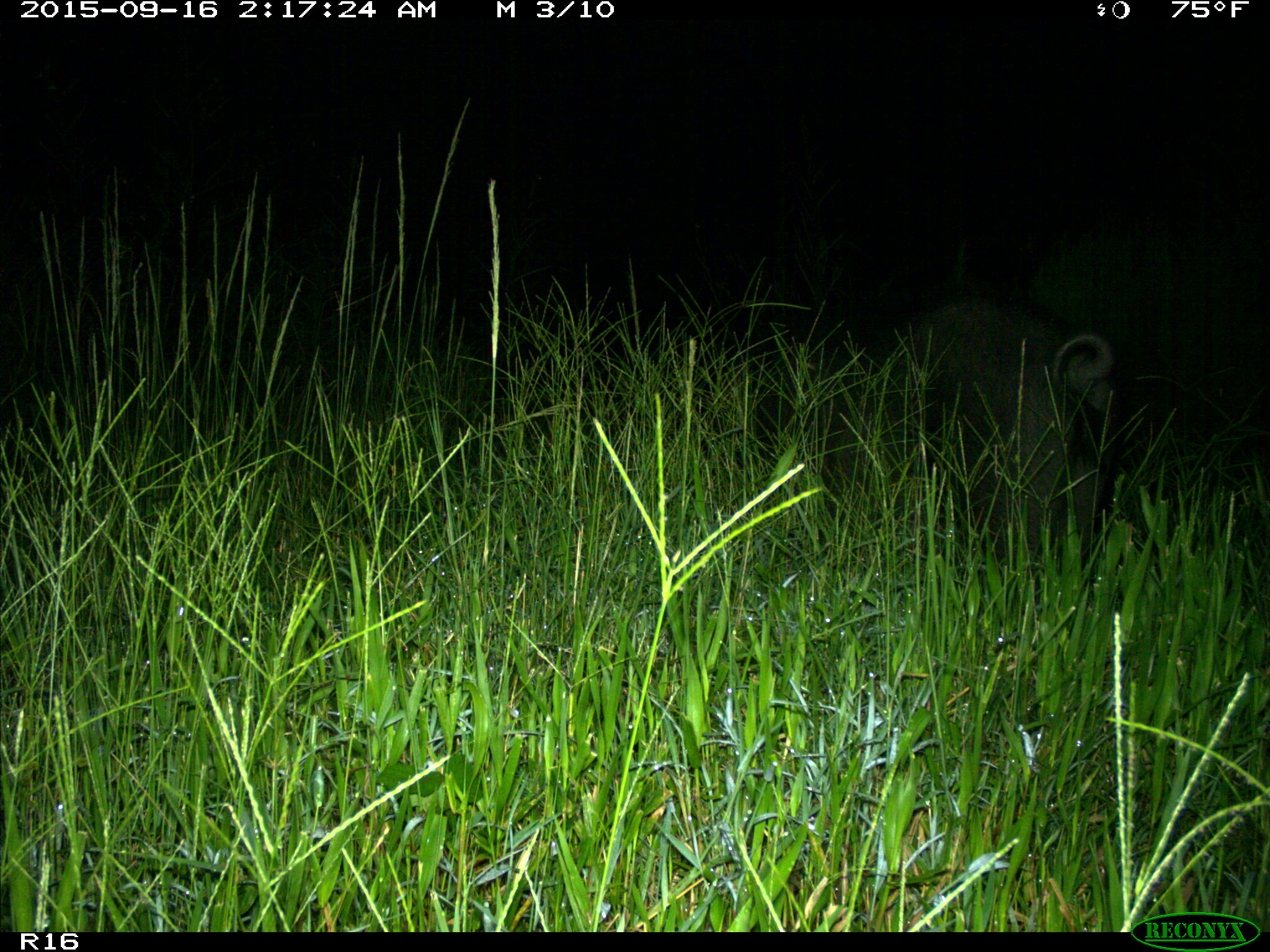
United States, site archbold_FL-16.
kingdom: Animalia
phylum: Chordata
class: Mammalia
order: Artiodactyla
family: Suidae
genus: Sus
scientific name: Sus scrofa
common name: wild boar